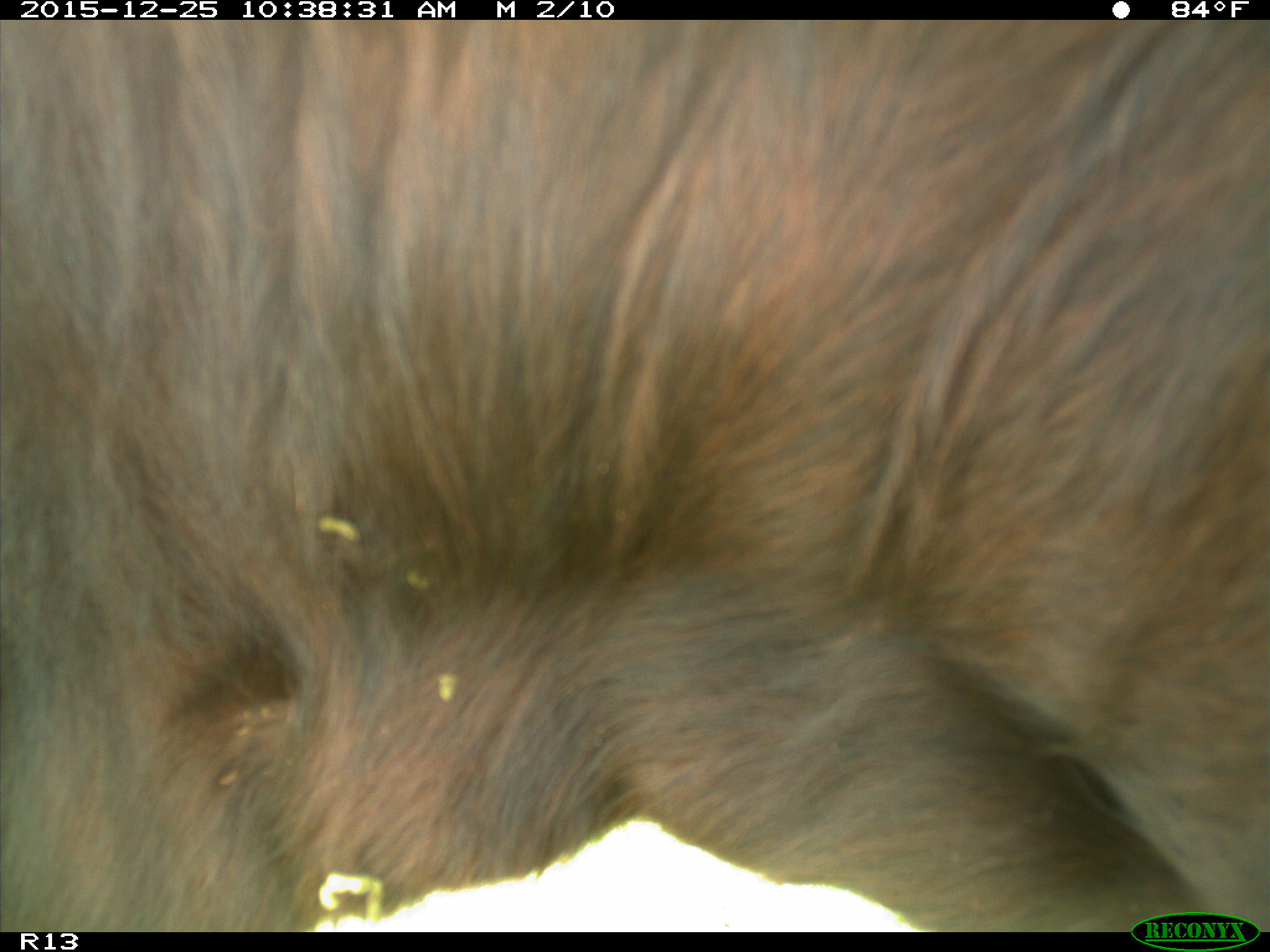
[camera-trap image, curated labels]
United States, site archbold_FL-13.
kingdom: Animalia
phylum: Chordata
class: Mammalia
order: Artiodactyla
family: Bovidae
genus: Bos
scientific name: Bos taurus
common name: domestic cow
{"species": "Bos taurus (domestic cow)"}